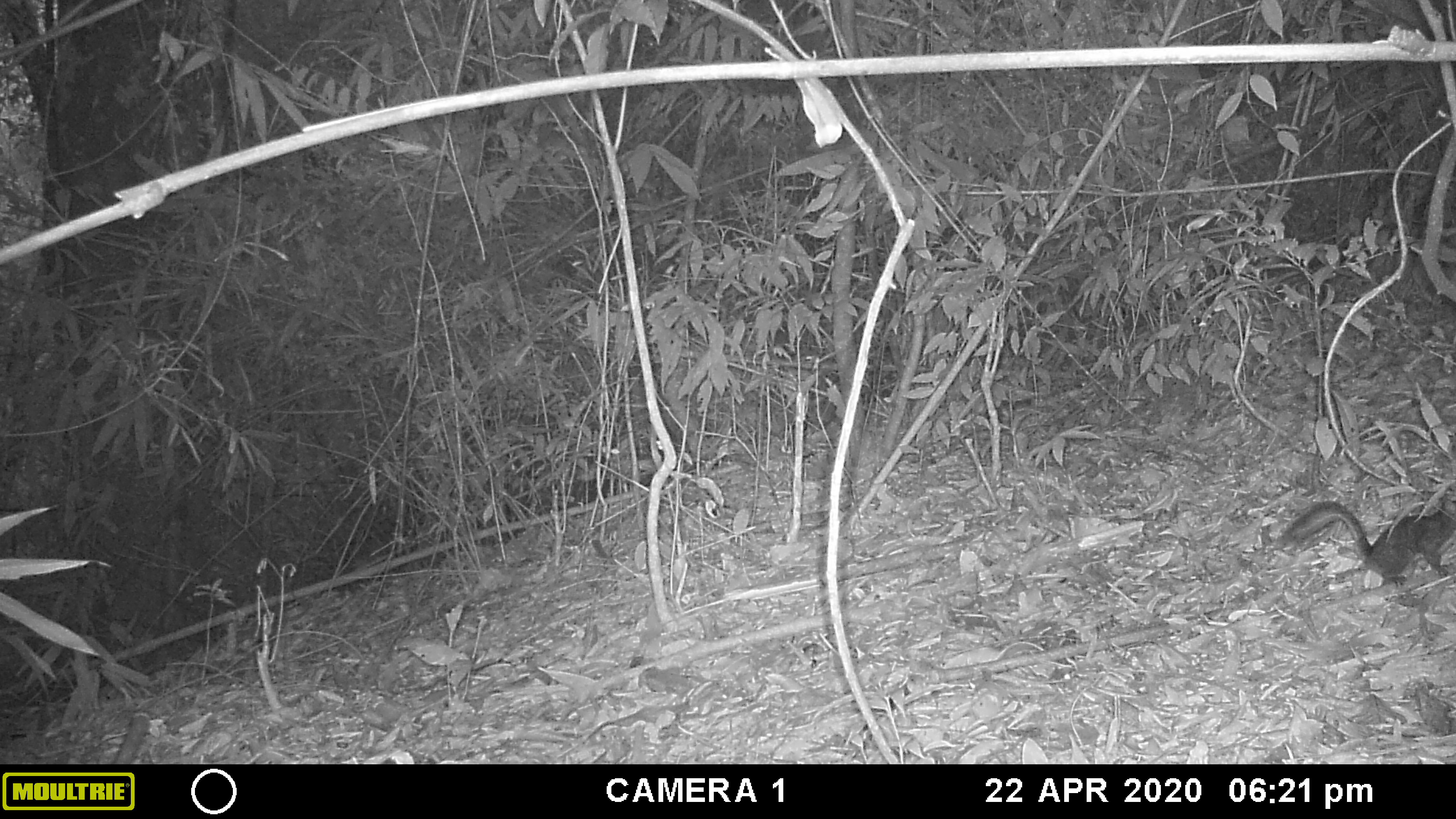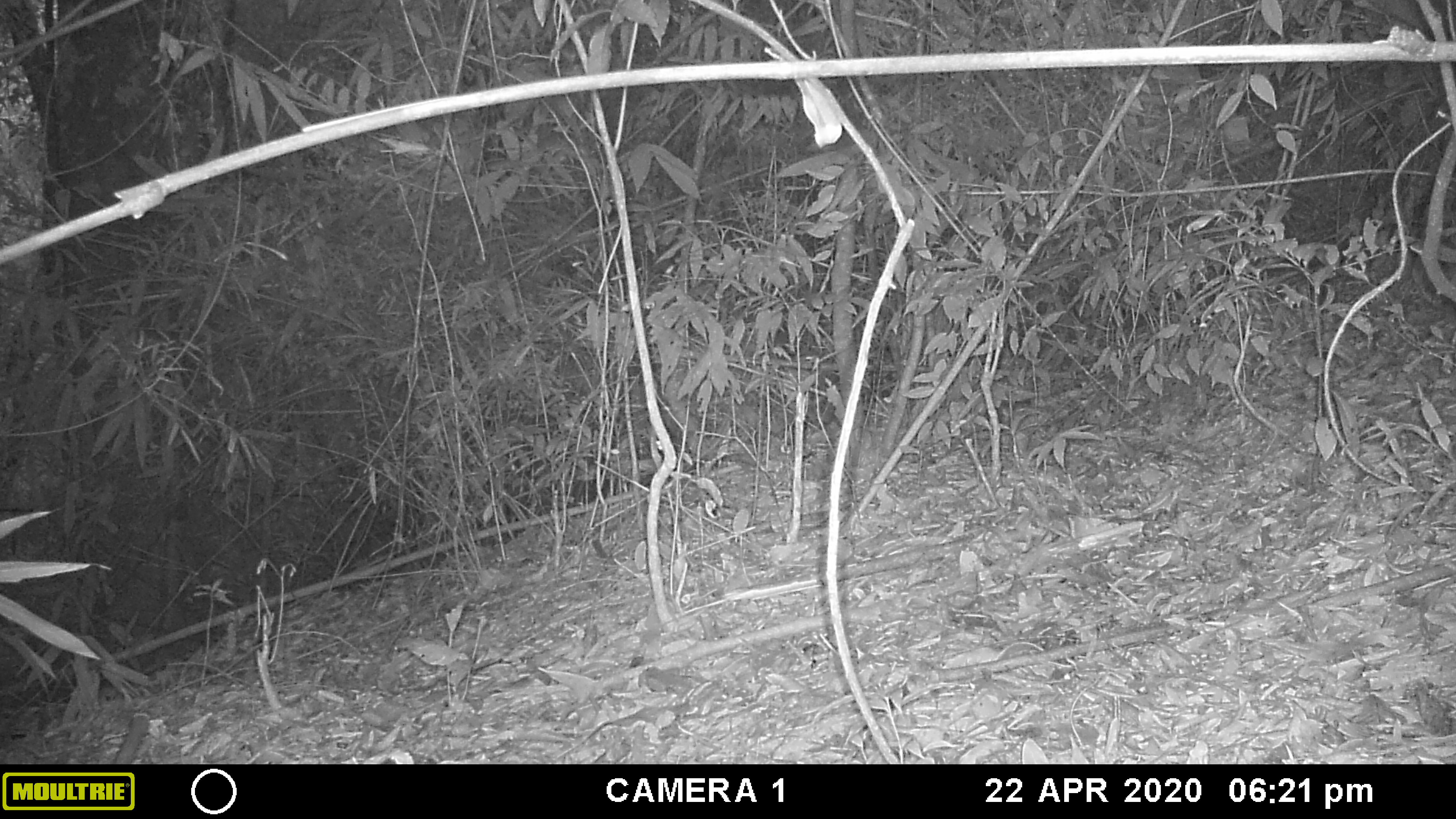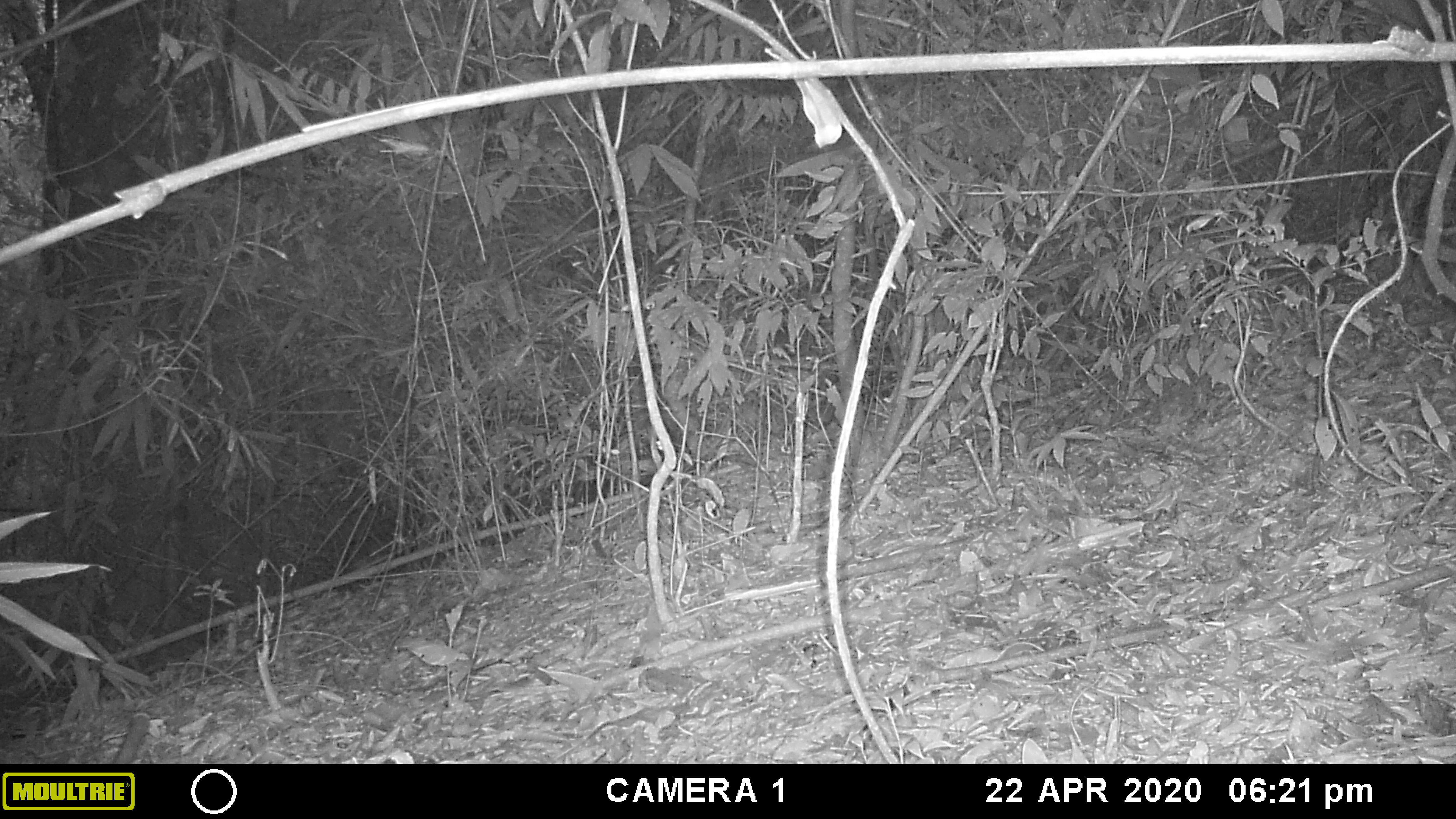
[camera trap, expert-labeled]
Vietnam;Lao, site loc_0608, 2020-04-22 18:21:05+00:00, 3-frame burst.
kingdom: Animalia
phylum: Chordata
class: Mammalia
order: Rodentia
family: Sciuridae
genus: Dremomys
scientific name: Dremomys rufigenis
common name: red-cheeked squirrel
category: red cheeked squirrel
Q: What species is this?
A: Red cheeked squirrel (red-cheeked squirrel) (Dremomys rufigenis).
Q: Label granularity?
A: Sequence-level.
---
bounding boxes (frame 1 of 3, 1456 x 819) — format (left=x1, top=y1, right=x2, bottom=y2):
red cheeked squirrel: (left=1281, top=500, right=1456, bottom=588)